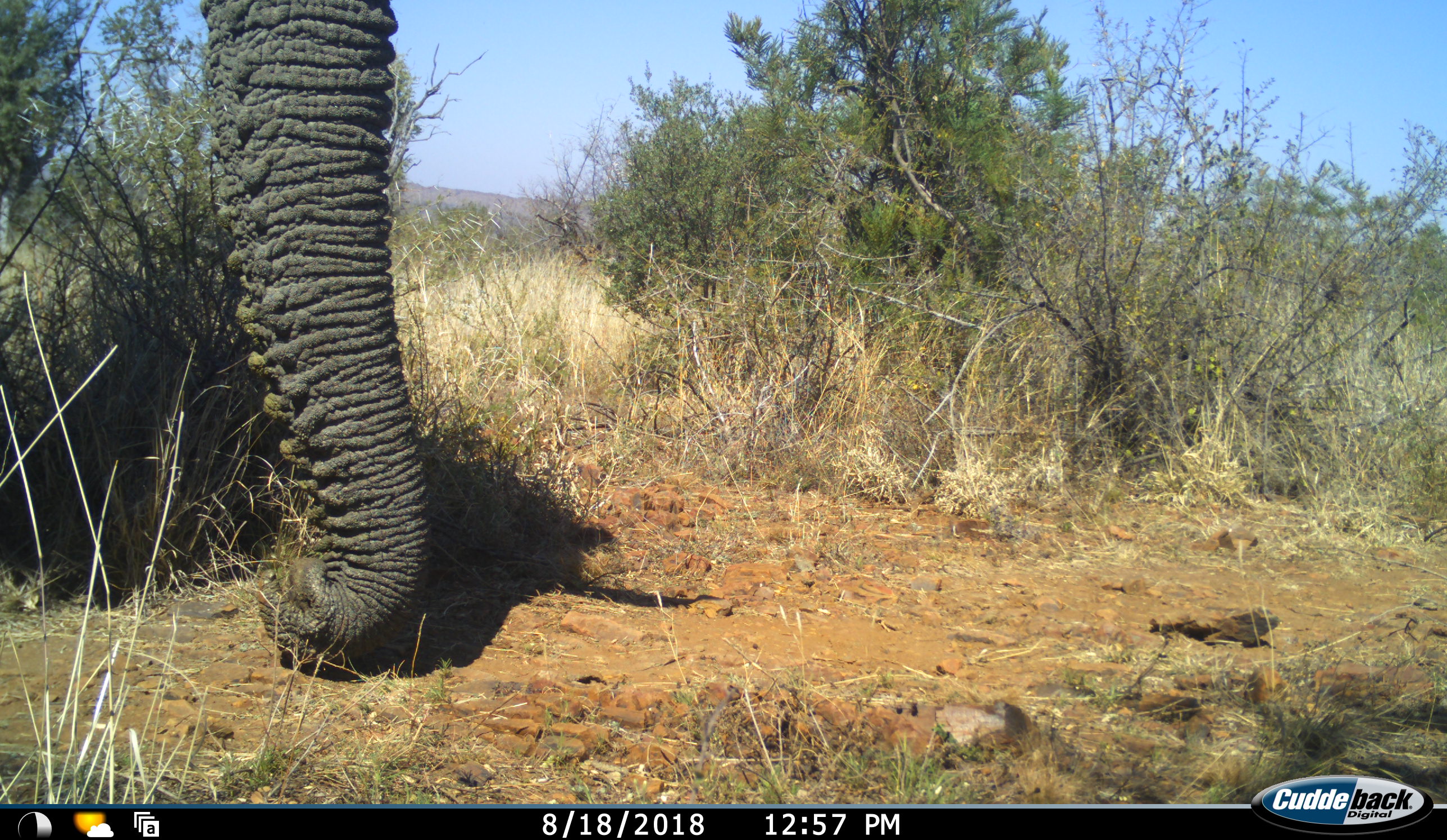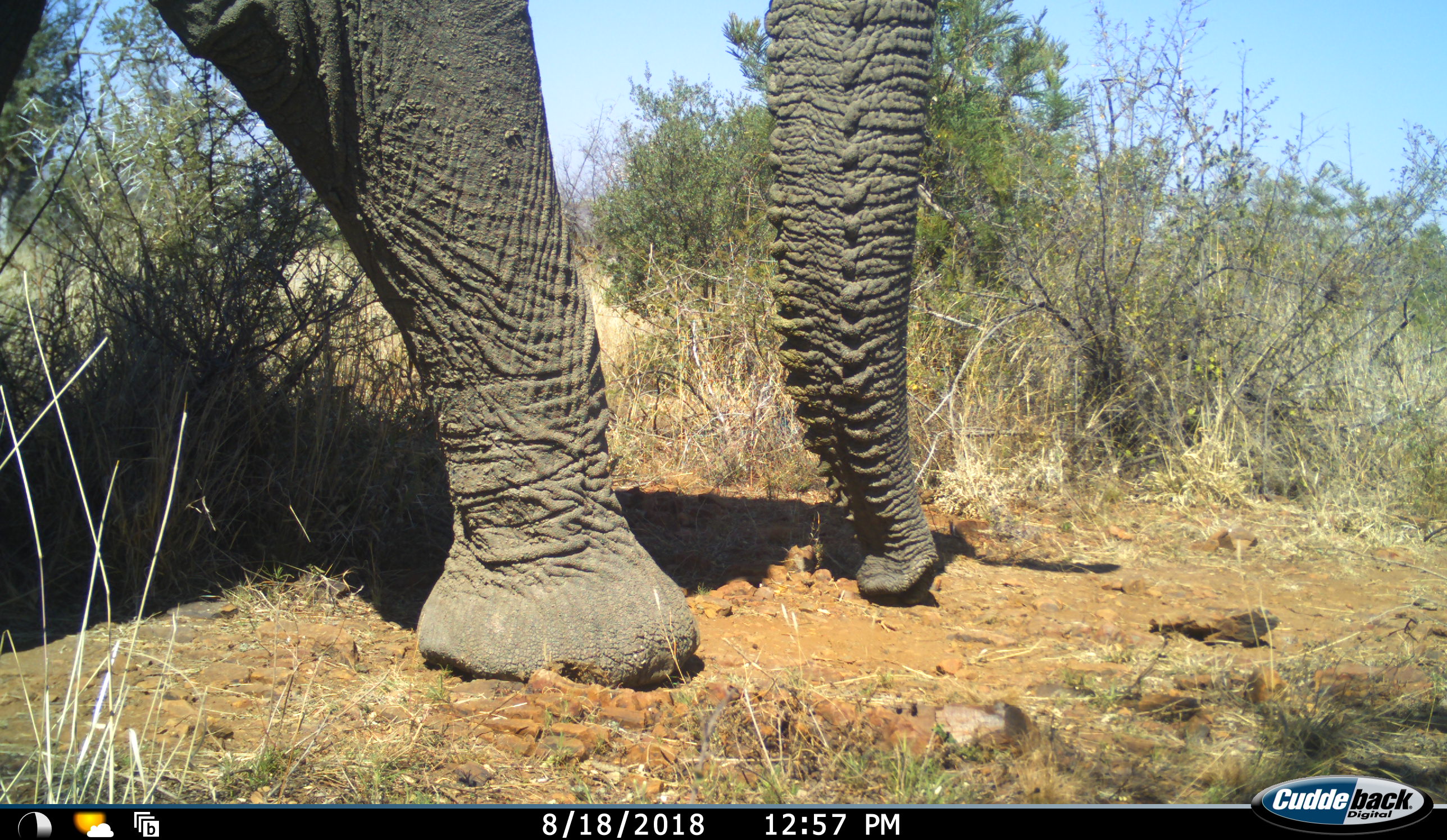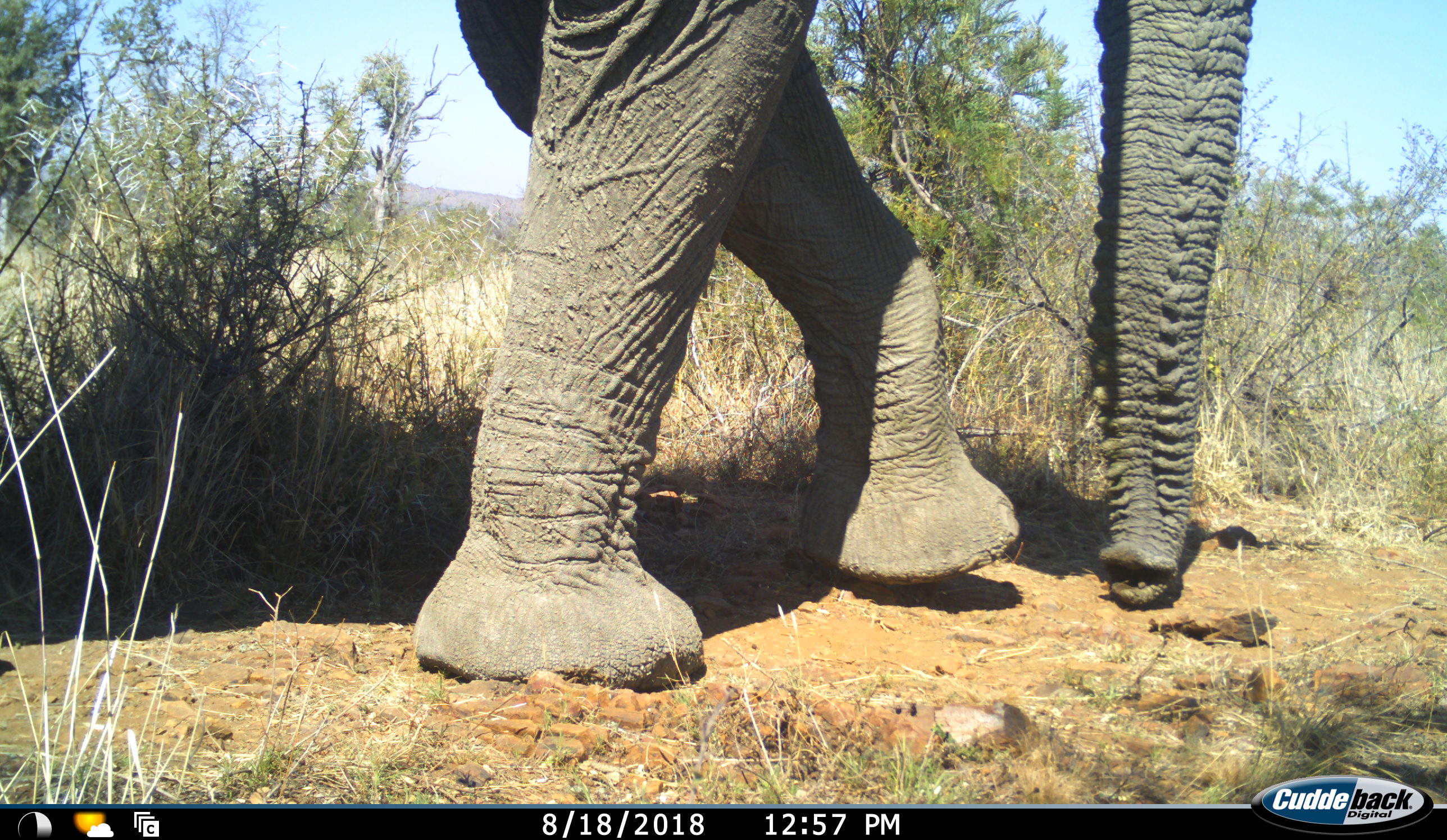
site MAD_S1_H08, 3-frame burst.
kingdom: Animalia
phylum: Chordata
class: Mammalia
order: Proboscidea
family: Elephantidae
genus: Loxodonta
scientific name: Loxodonta africana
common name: african bush elephant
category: elephant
Elephant (african bush elephant) (Loxodonta africana), count 1. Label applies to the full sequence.